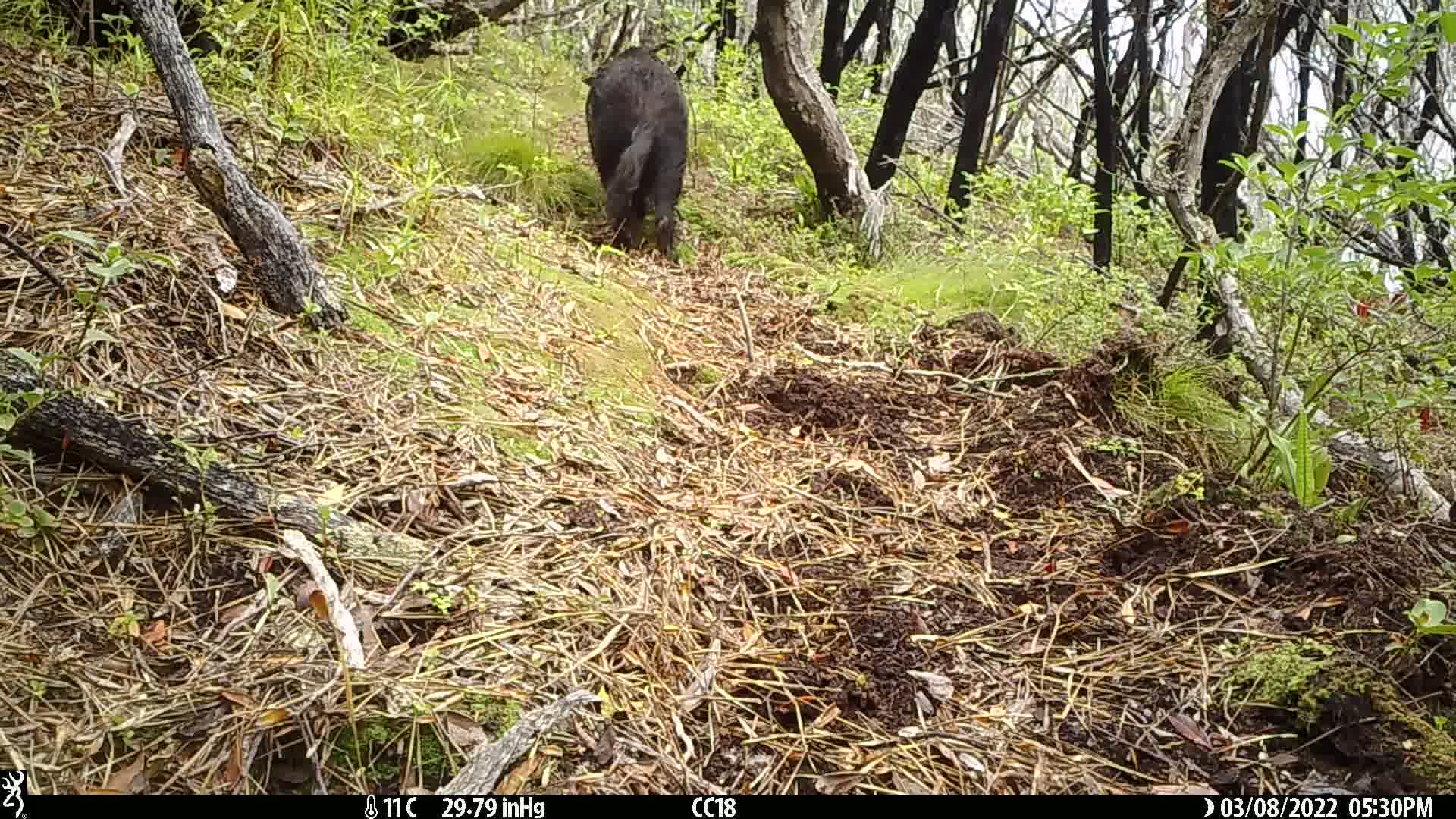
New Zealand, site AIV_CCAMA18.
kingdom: Animalia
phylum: Chordata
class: Mammalia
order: Artiodactyla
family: Suidae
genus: Sus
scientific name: Sus scrofa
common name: pig